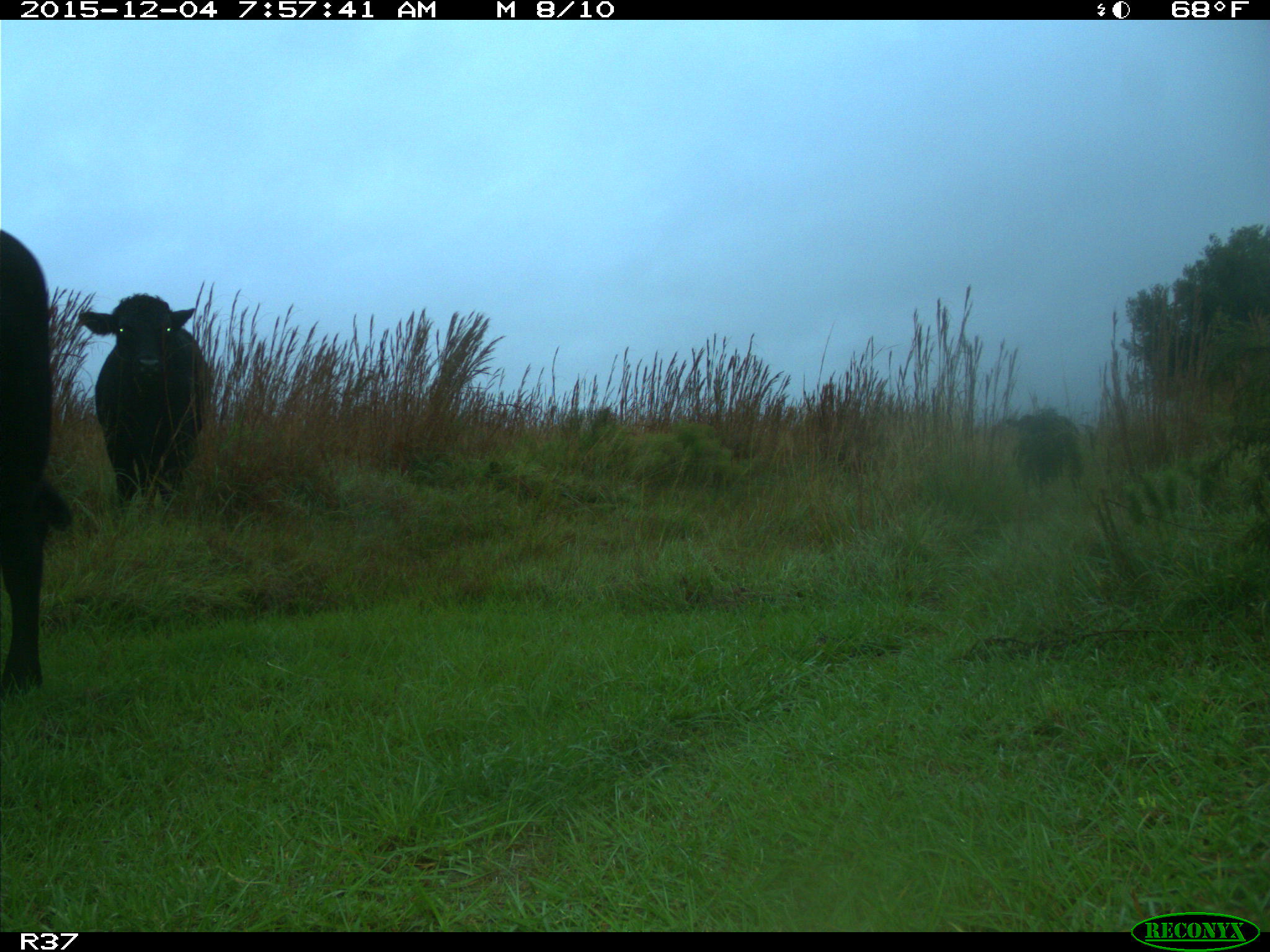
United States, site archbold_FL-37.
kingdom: Animalia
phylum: Chordata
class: Mammalia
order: Artiodactyla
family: Bovidae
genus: Bos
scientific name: Bos taurus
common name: domestic cow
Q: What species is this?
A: Bos taurus (domestic cow).